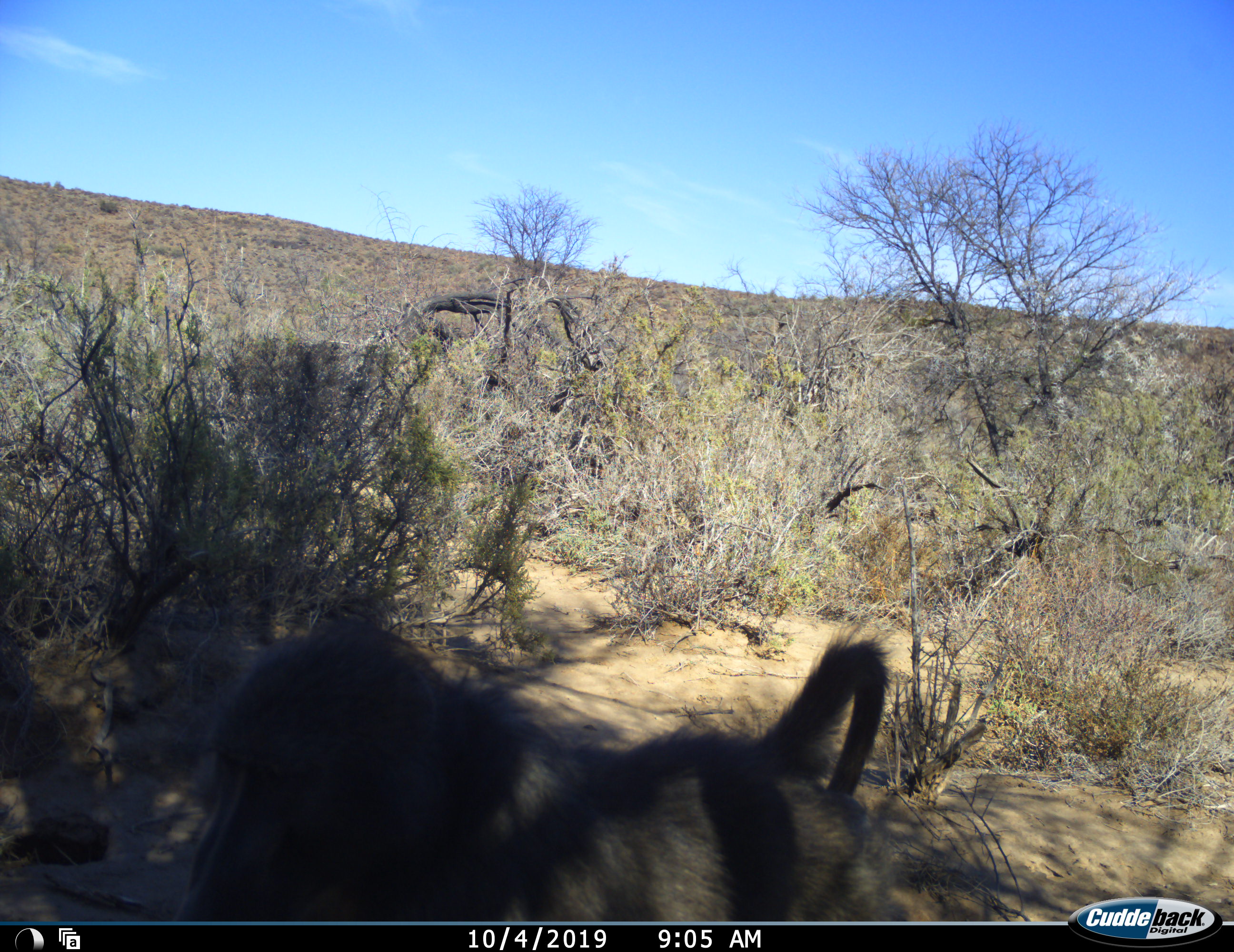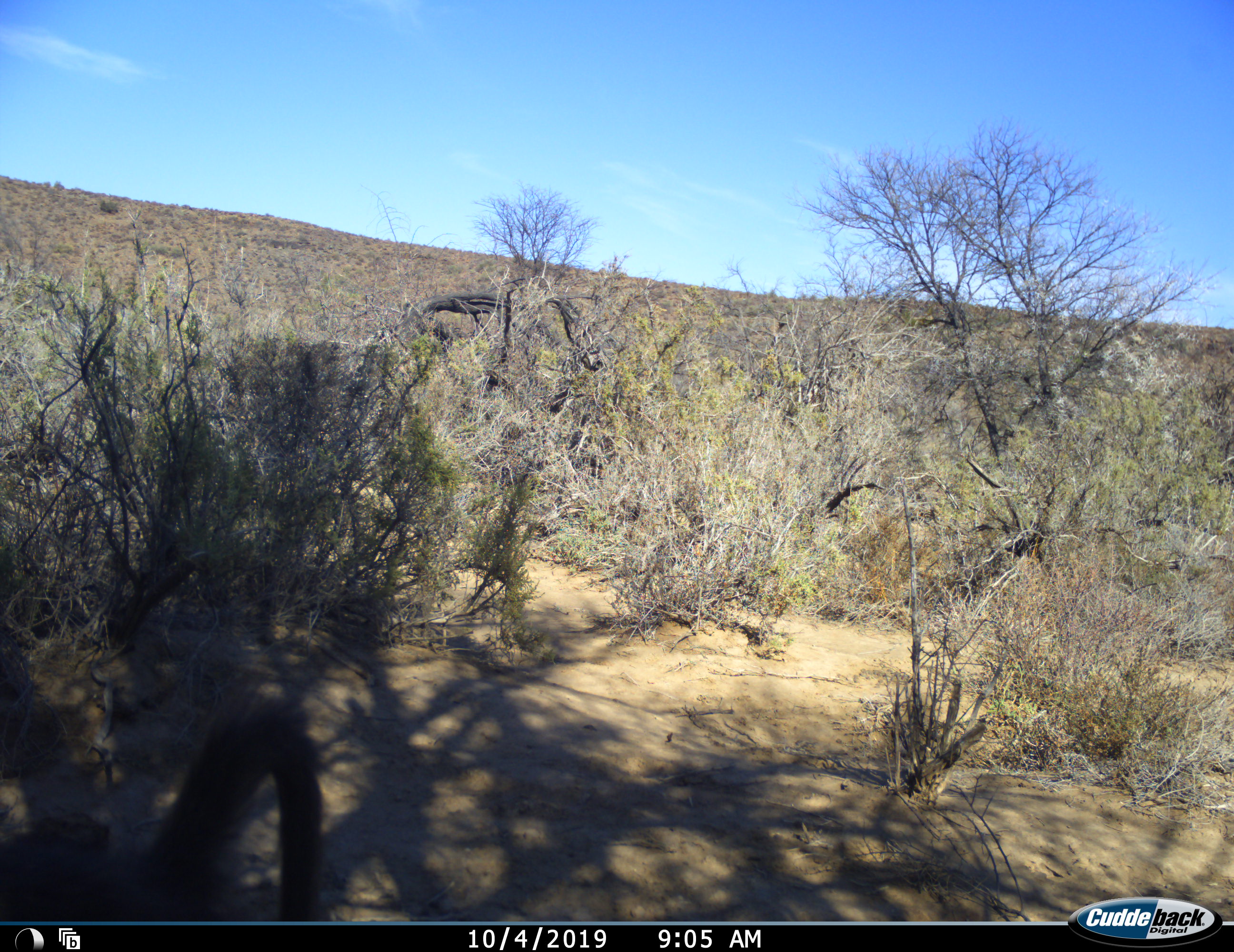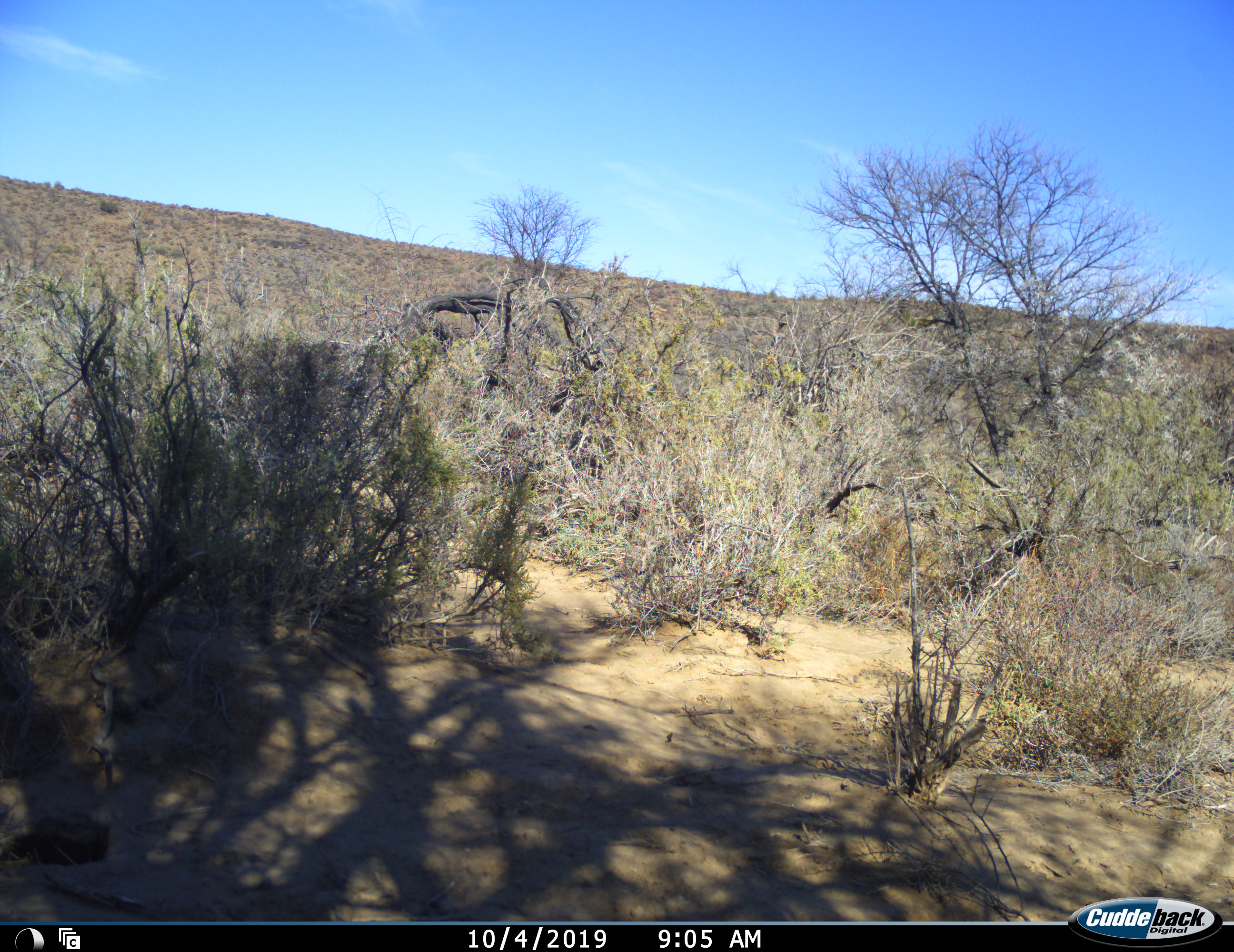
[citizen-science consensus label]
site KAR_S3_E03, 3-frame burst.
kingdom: Animalia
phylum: Chordata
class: Mammalia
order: Primates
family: Cercopithecidae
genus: Papio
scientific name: Papio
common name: baboon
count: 1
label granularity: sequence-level